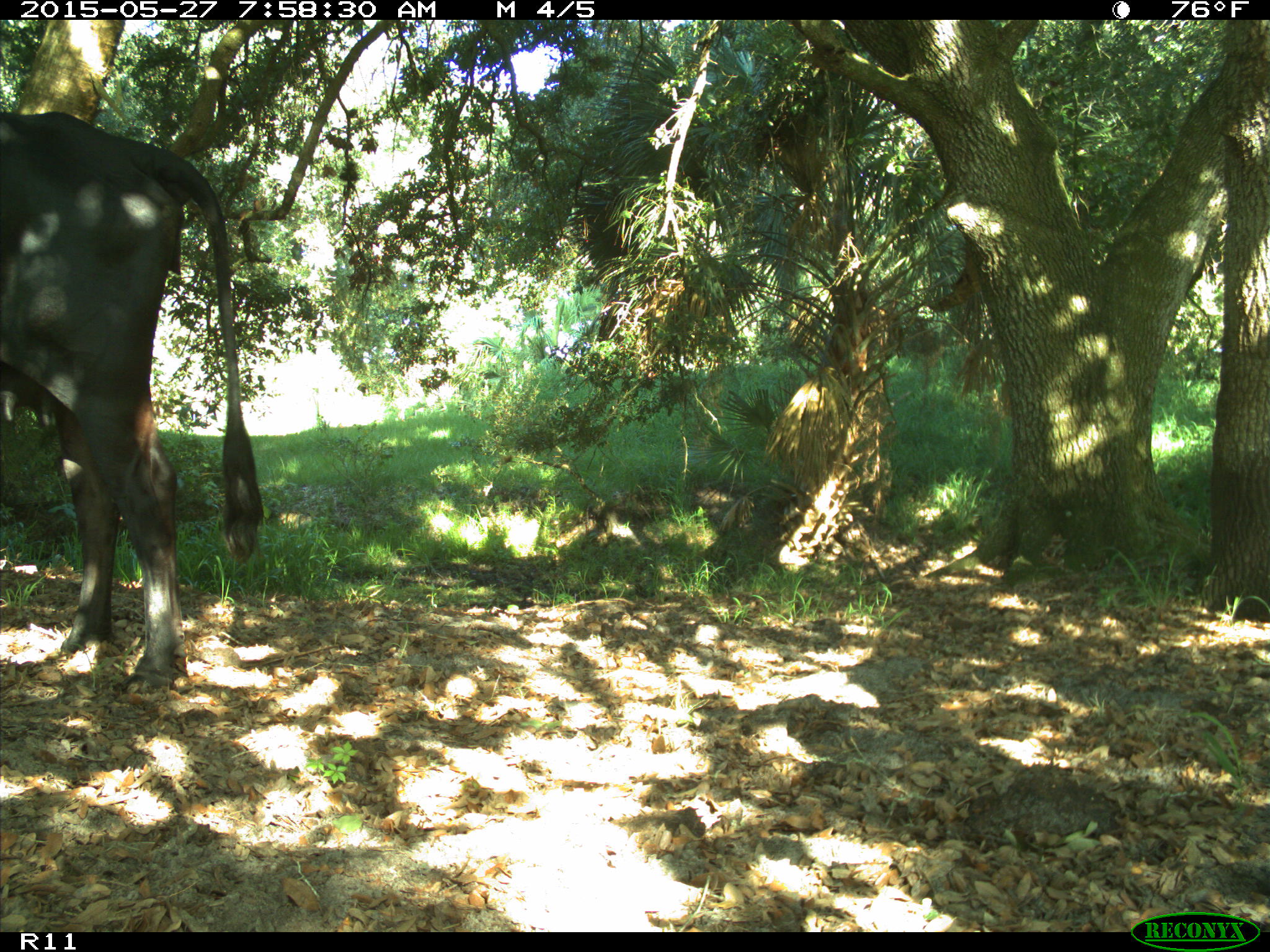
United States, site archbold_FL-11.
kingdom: Animalia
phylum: Chordata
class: Mammalia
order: Artiodactyla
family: Bovidae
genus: Bos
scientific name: Bos taurus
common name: domestic cow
Bos taurus (domestic cow).